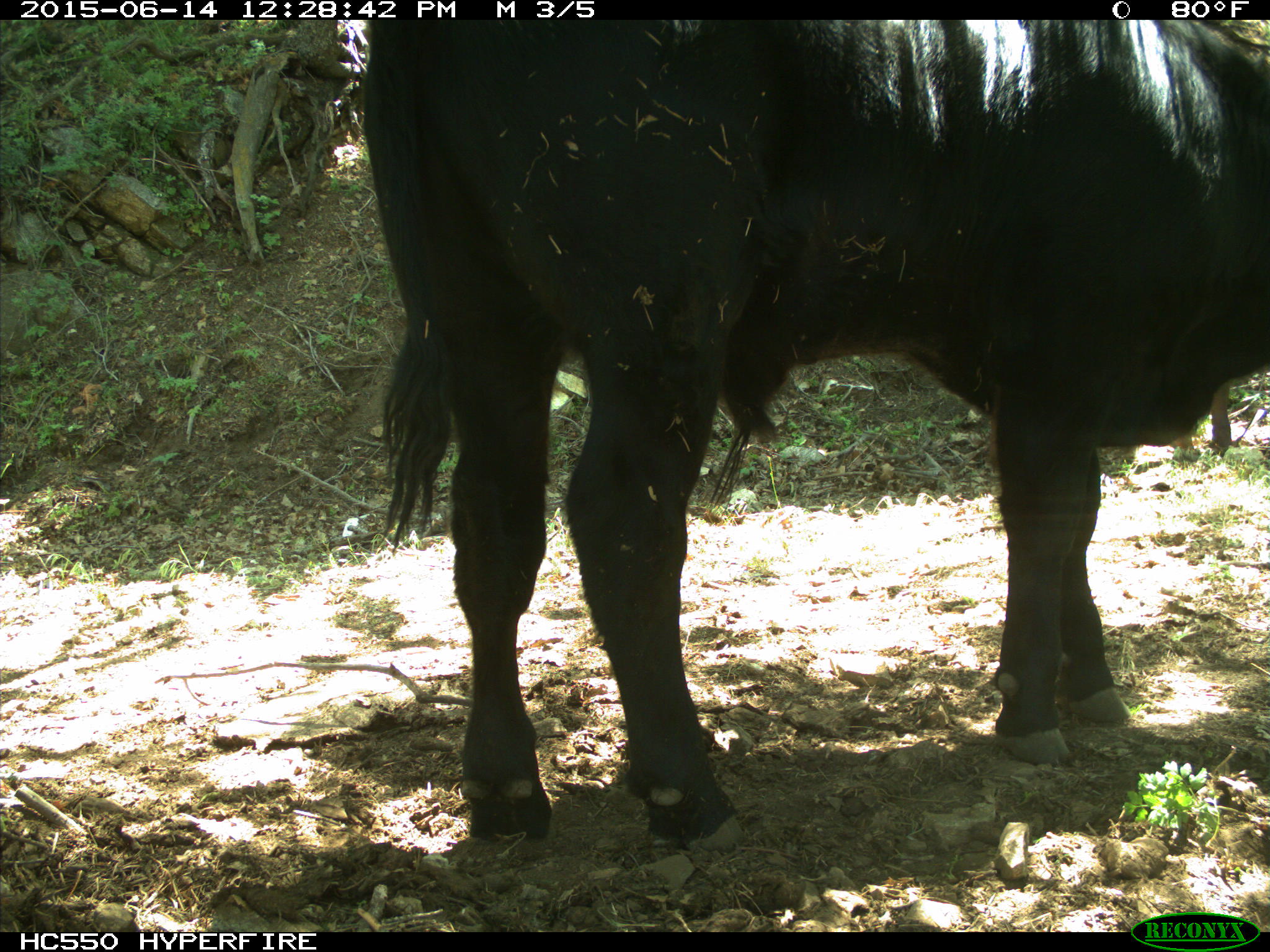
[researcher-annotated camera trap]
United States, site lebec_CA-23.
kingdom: Animalia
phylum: Chordata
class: Mammalia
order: Artiodactyla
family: Bovidae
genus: Bos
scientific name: Bos taurus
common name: domestic cow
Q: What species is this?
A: Bos taurus (domestic cow).